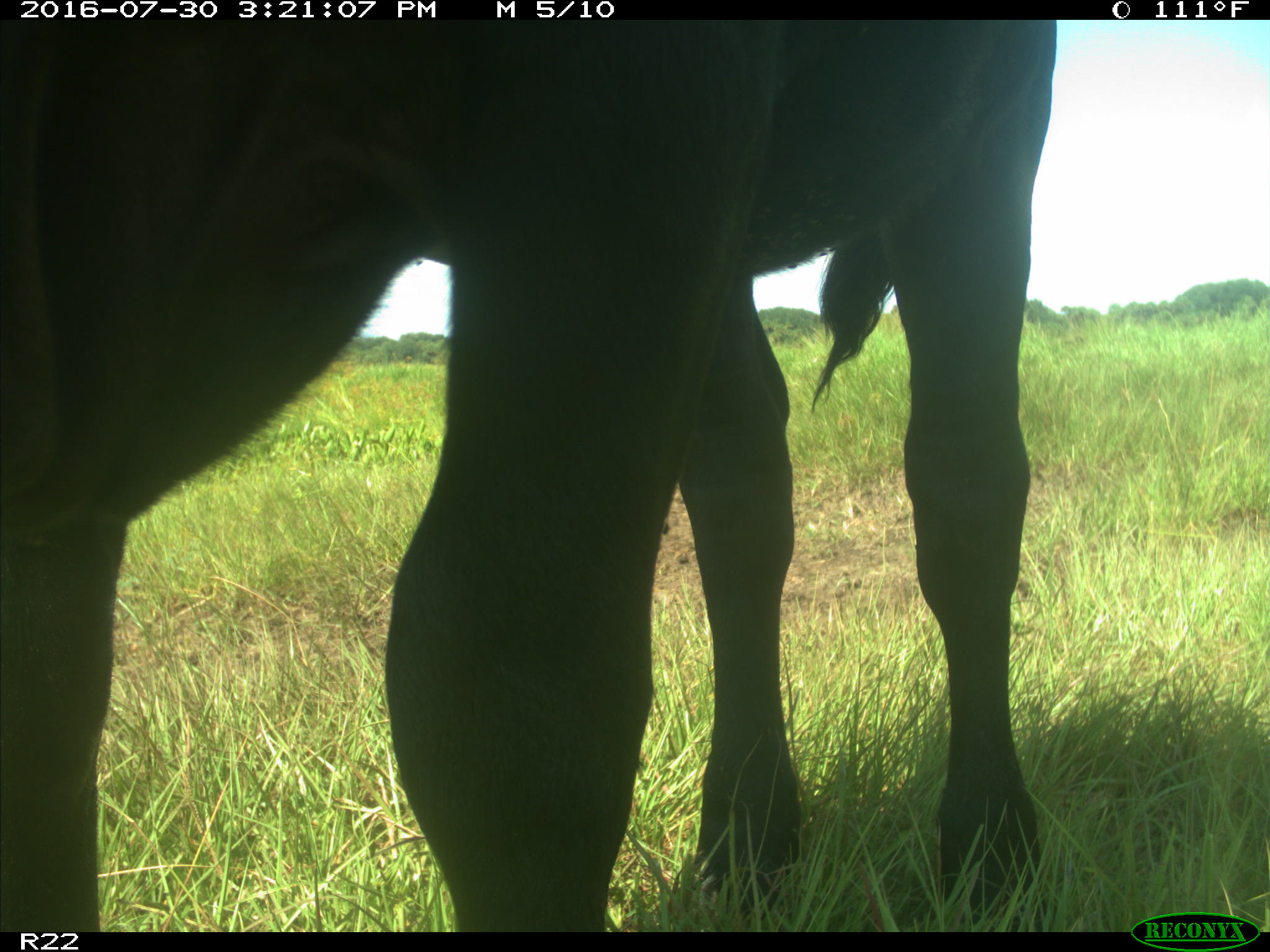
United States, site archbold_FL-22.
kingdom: Animalia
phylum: Chordata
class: Mammalia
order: Artiodactyla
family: Bovidae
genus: Bos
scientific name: Bos taurus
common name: domestic cow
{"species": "Bos taurus (domestic cow)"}